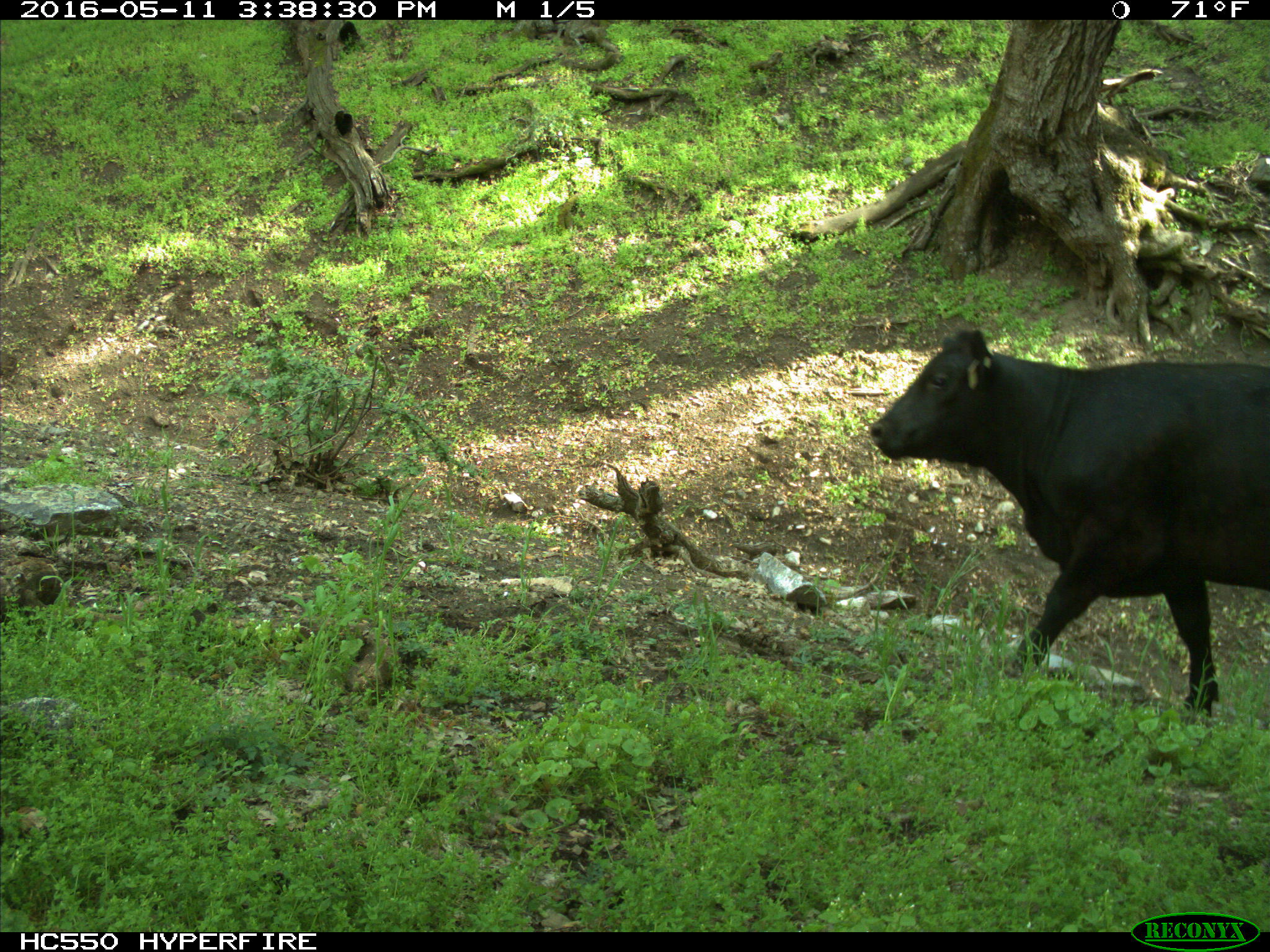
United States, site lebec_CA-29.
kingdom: Animalia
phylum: Chordata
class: Mammalia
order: Artiodactyla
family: Bovidae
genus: Bos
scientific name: Bos taurus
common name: domestic cow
Bos taurus (domestic cow).